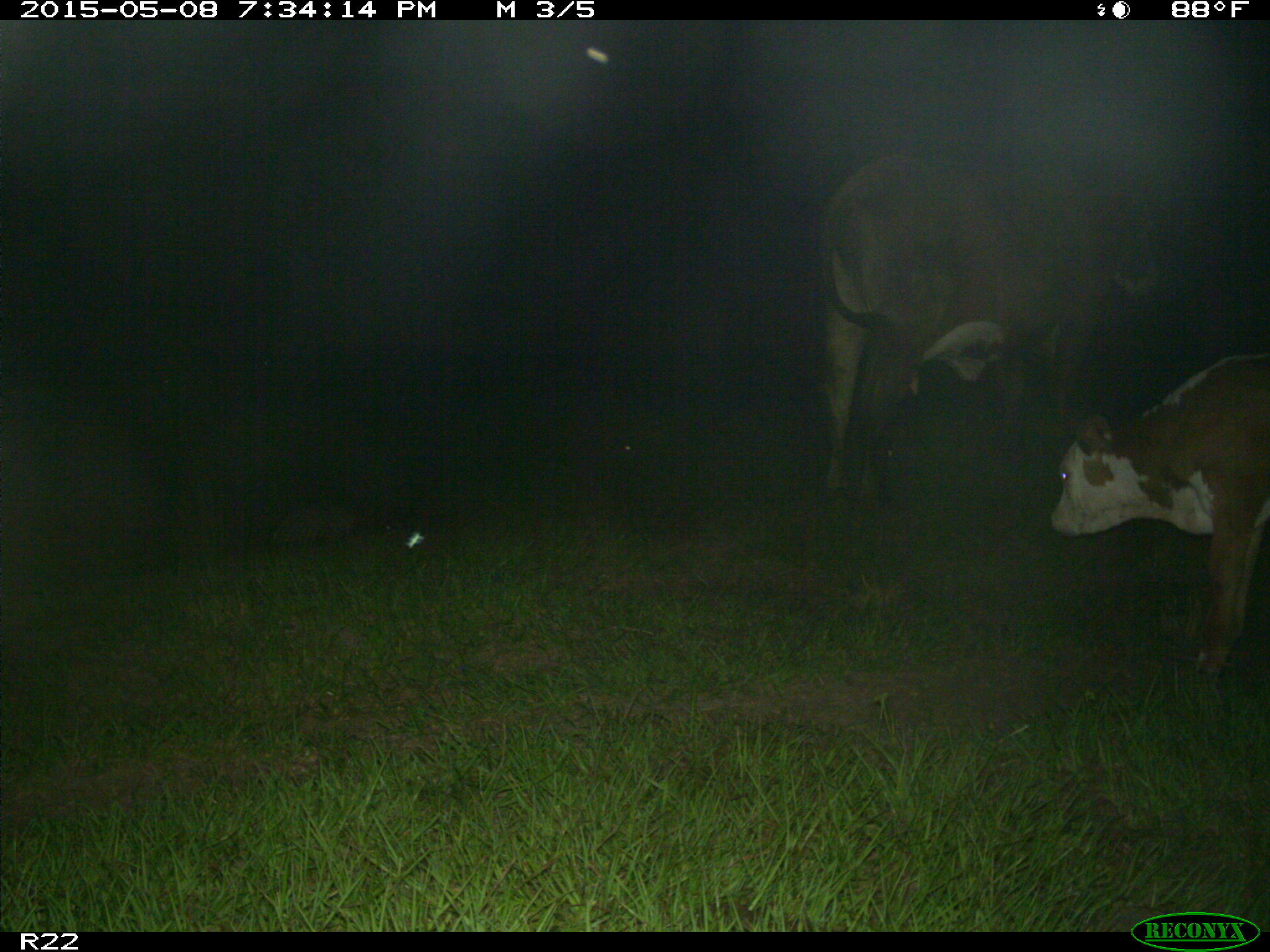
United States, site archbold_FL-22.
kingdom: Animalia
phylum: Chordata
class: Mammalia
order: Artiodactyla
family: Bovidae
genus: Bos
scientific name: Bos taurus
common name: domestic cow